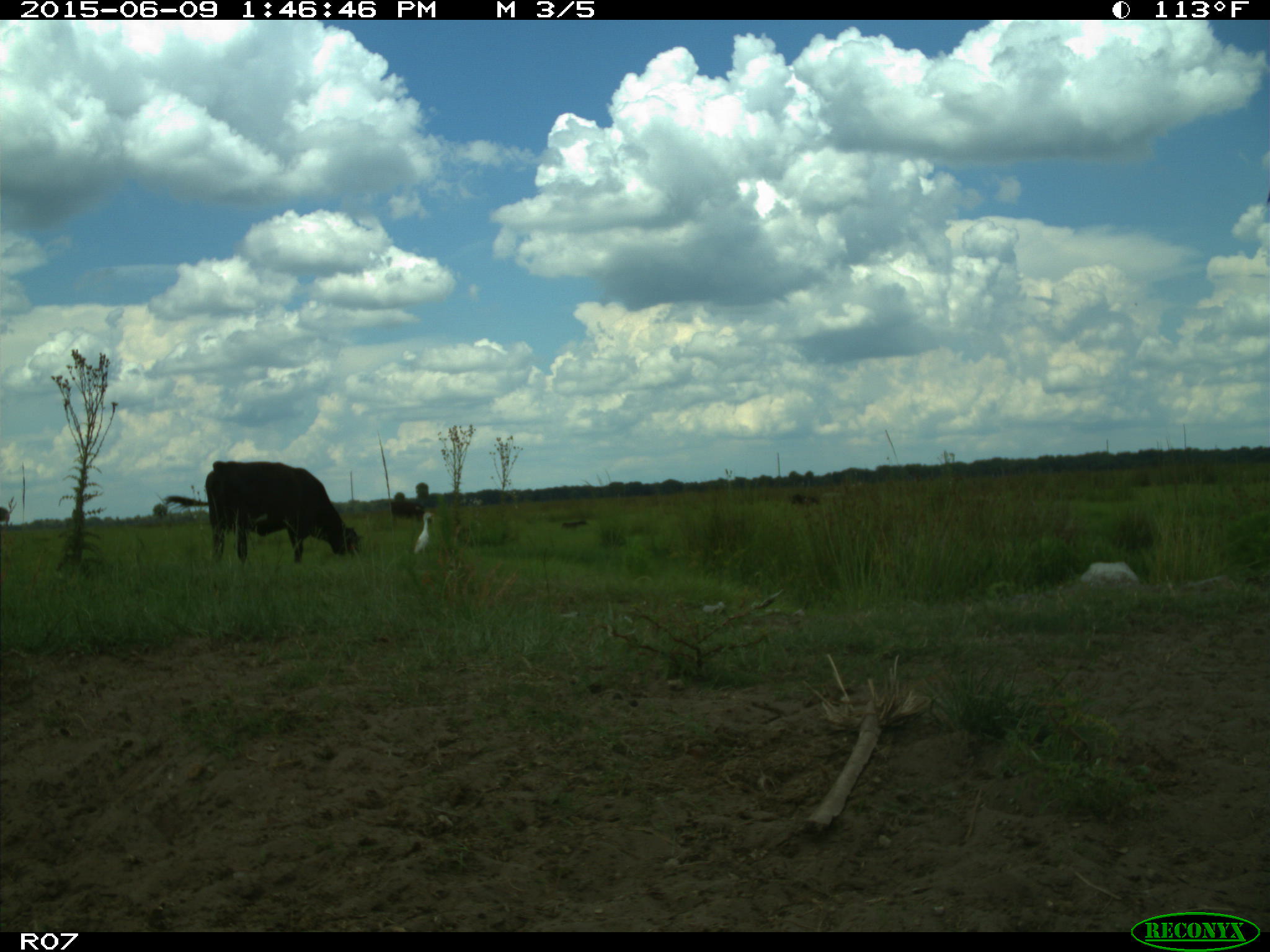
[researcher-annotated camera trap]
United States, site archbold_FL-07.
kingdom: Animalia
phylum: Chordata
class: Mammalia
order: Artiodactyla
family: Bovidae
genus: Bos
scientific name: Bos taurus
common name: domestic cow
Bos taurus (domestic cow).